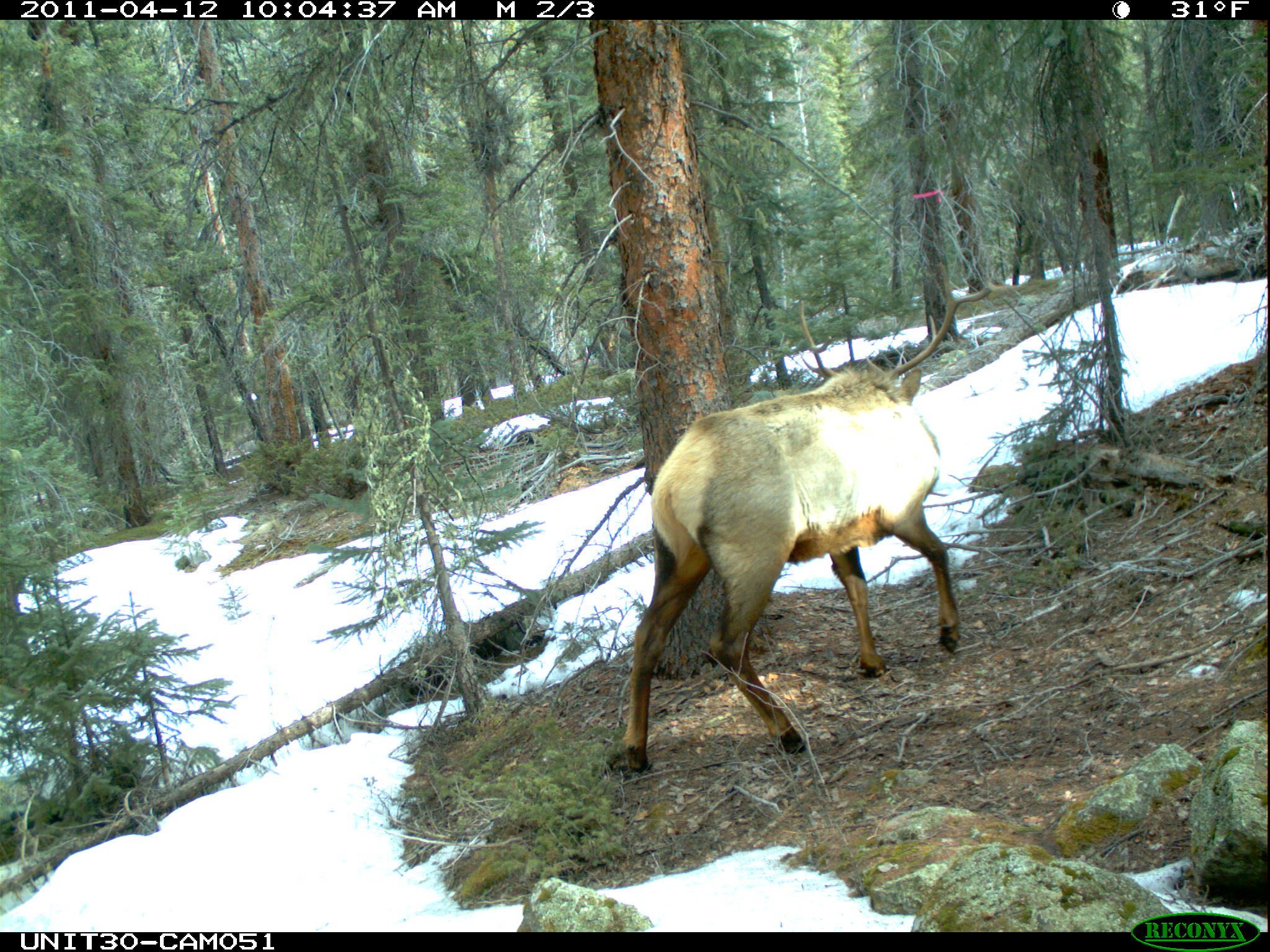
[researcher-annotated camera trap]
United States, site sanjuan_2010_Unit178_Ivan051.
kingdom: Animalia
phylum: Chordata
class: Mammalia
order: Artiodactyla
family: Cervidae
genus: Cervus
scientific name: Cervus elaphus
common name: red deer